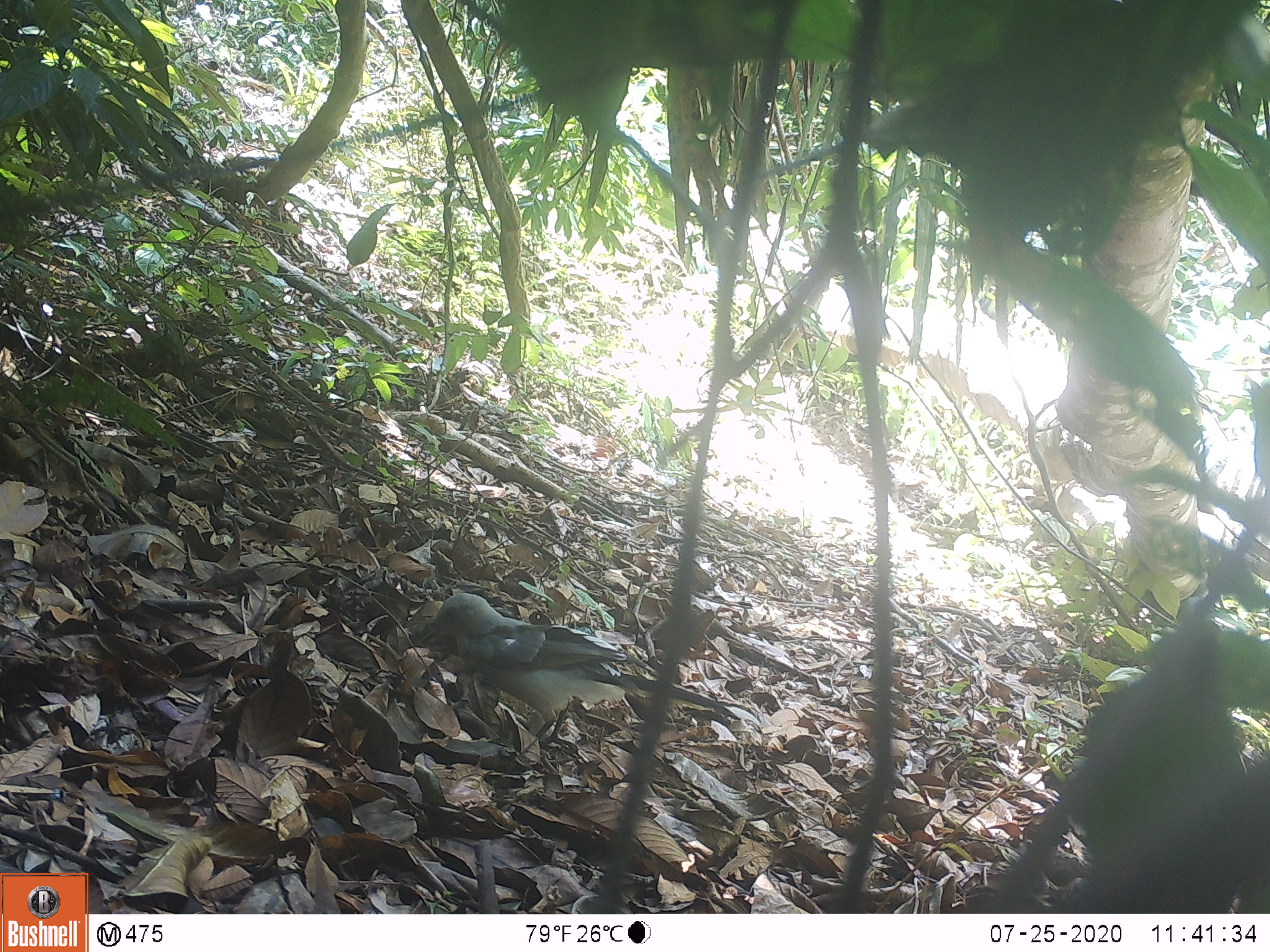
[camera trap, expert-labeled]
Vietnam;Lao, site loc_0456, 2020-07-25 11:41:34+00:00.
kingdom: Animalia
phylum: Chordata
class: Aves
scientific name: Aves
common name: bird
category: unidentified bird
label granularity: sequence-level